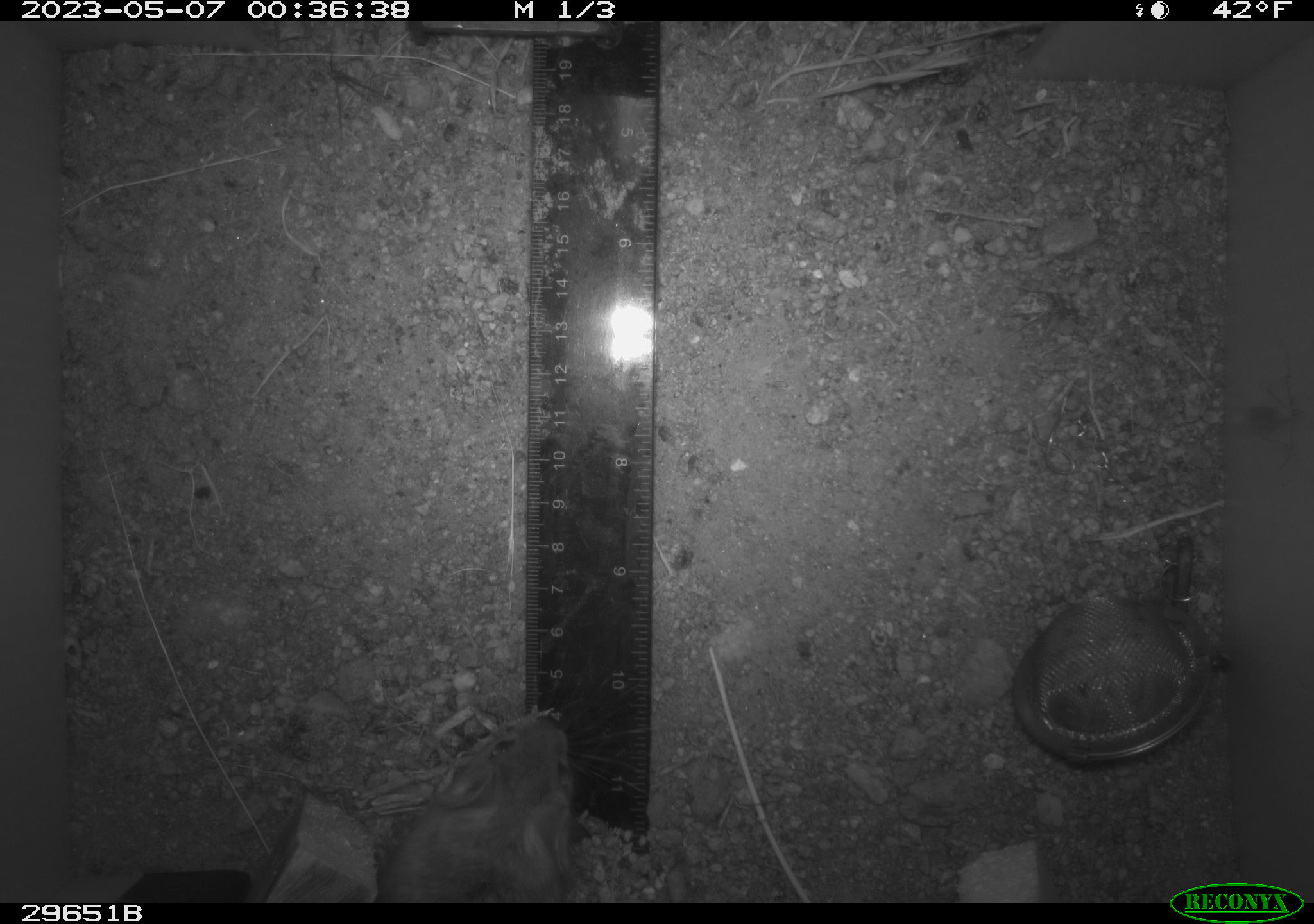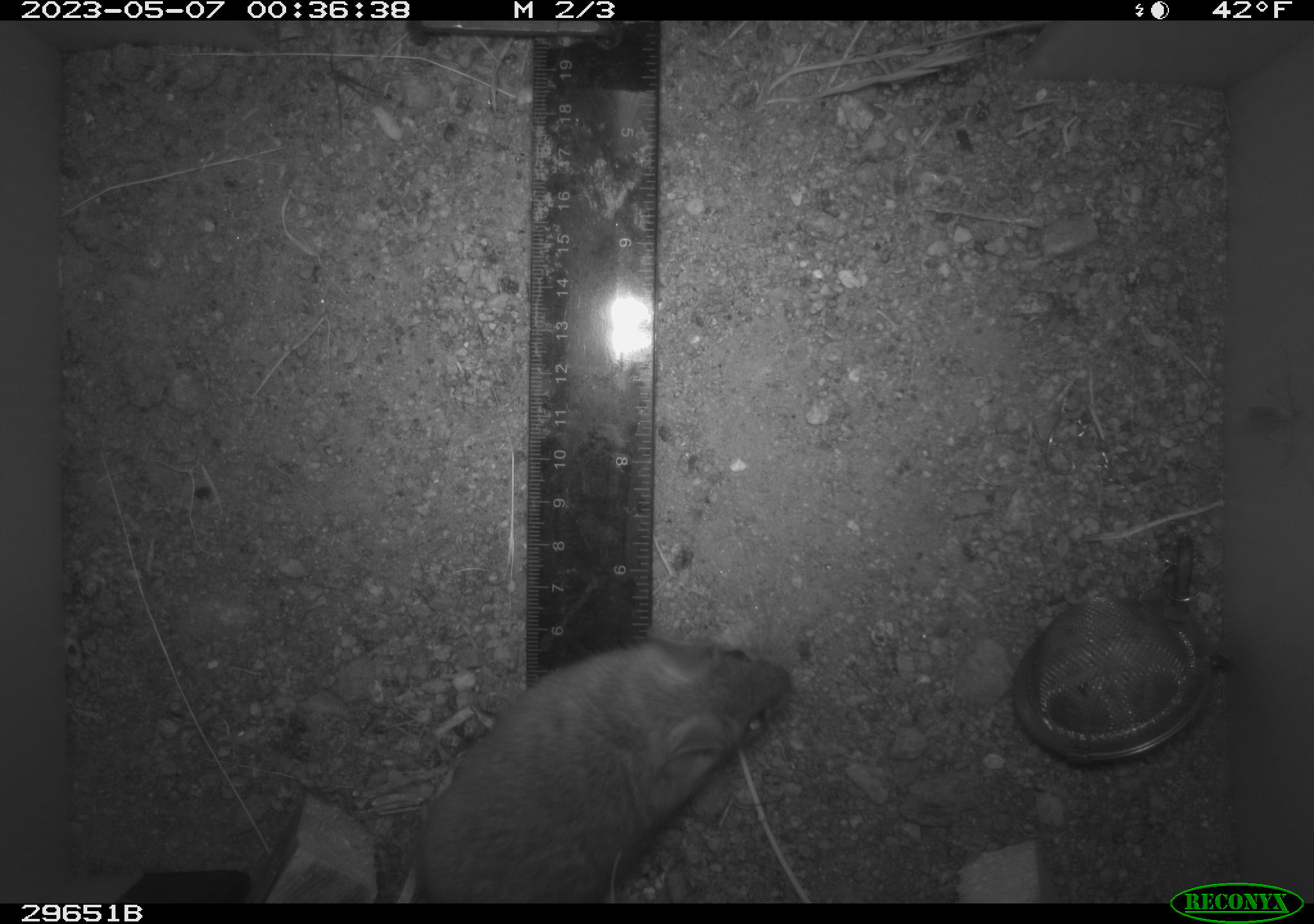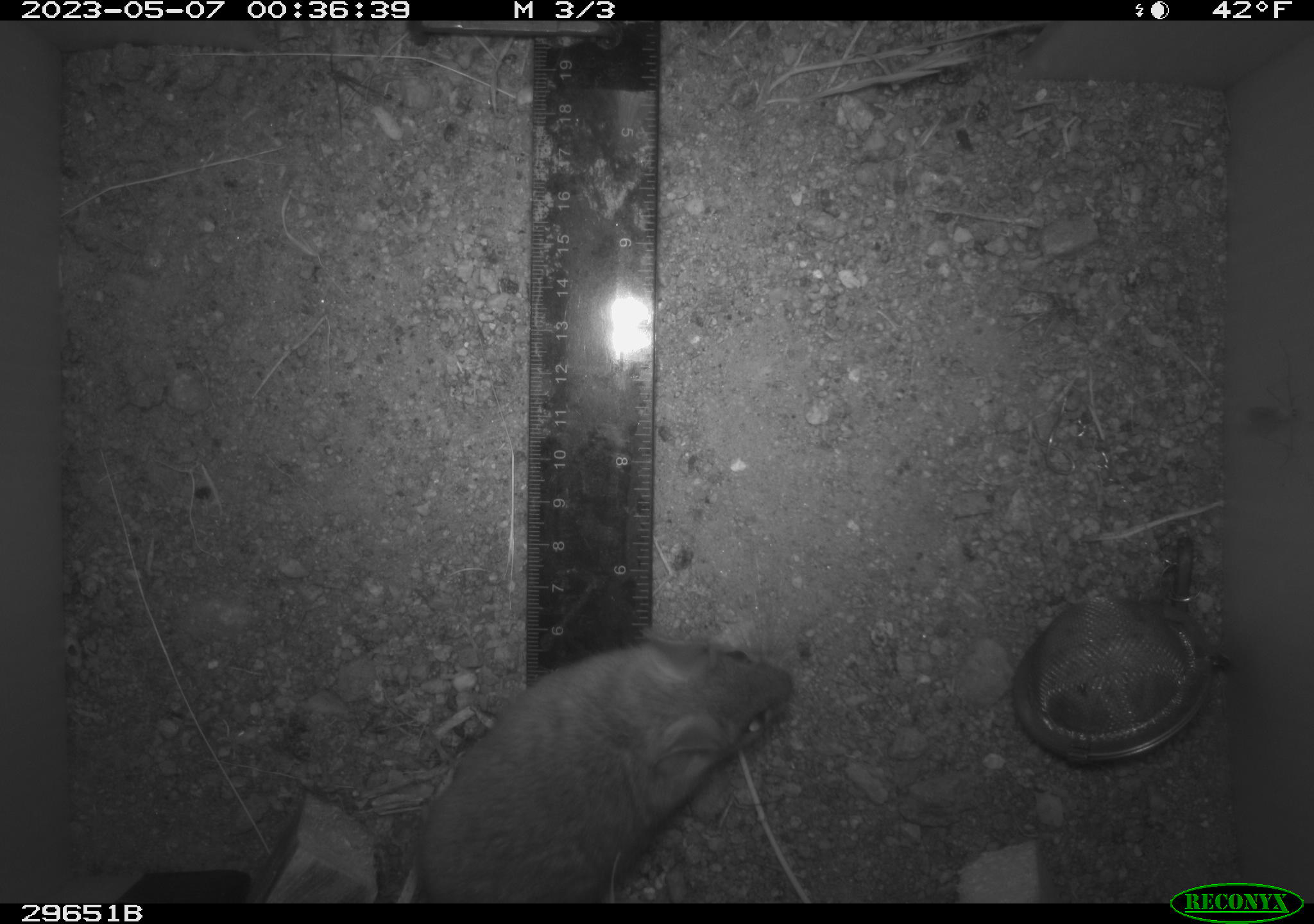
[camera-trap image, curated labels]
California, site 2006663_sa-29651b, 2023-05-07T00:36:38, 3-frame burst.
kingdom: Animalia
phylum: Chordata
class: Mammalia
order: Rodentia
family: Cricetidae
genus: Neotoma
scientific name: Neotoma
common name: pack rat or woodrat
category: neotoma species